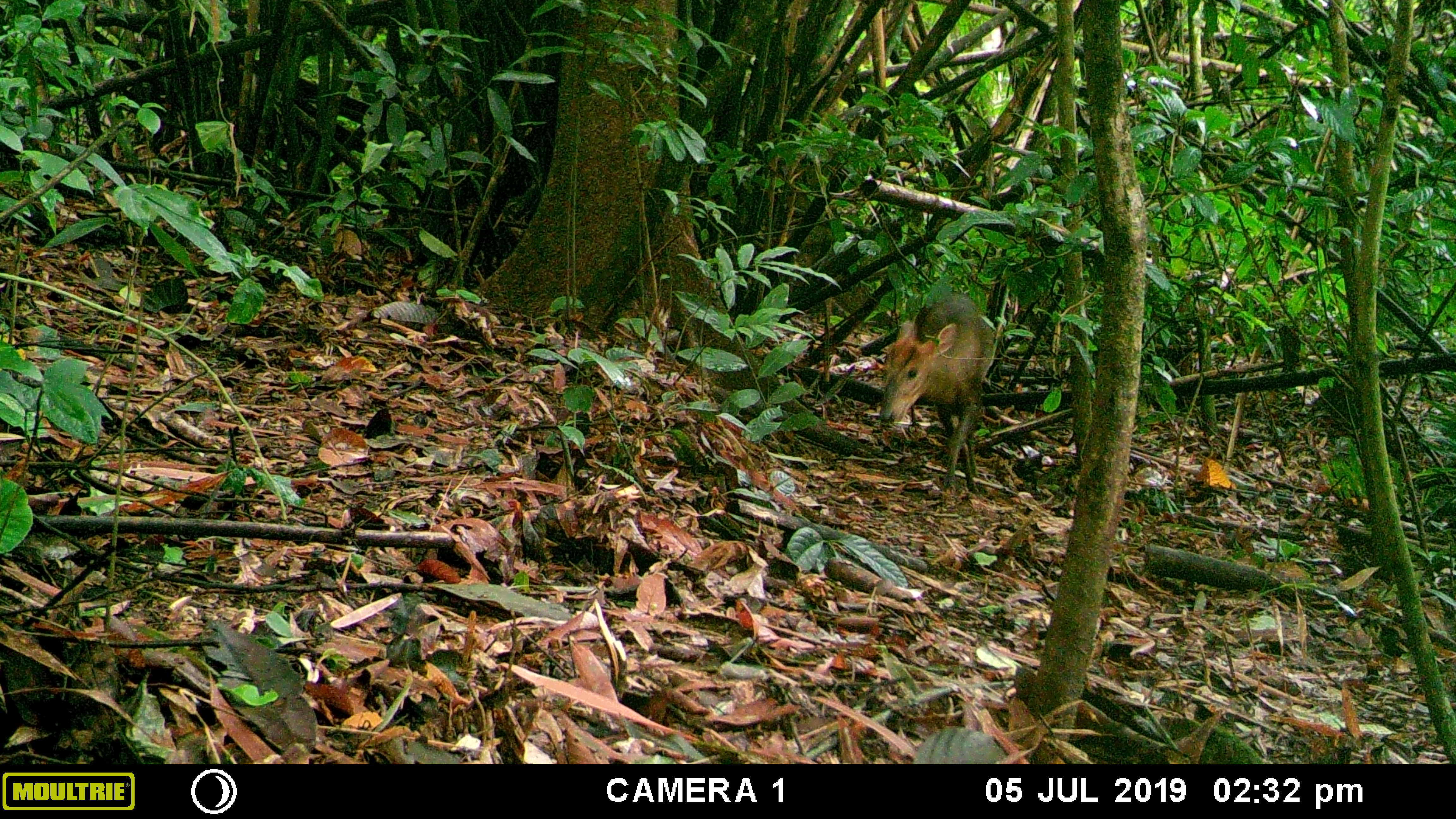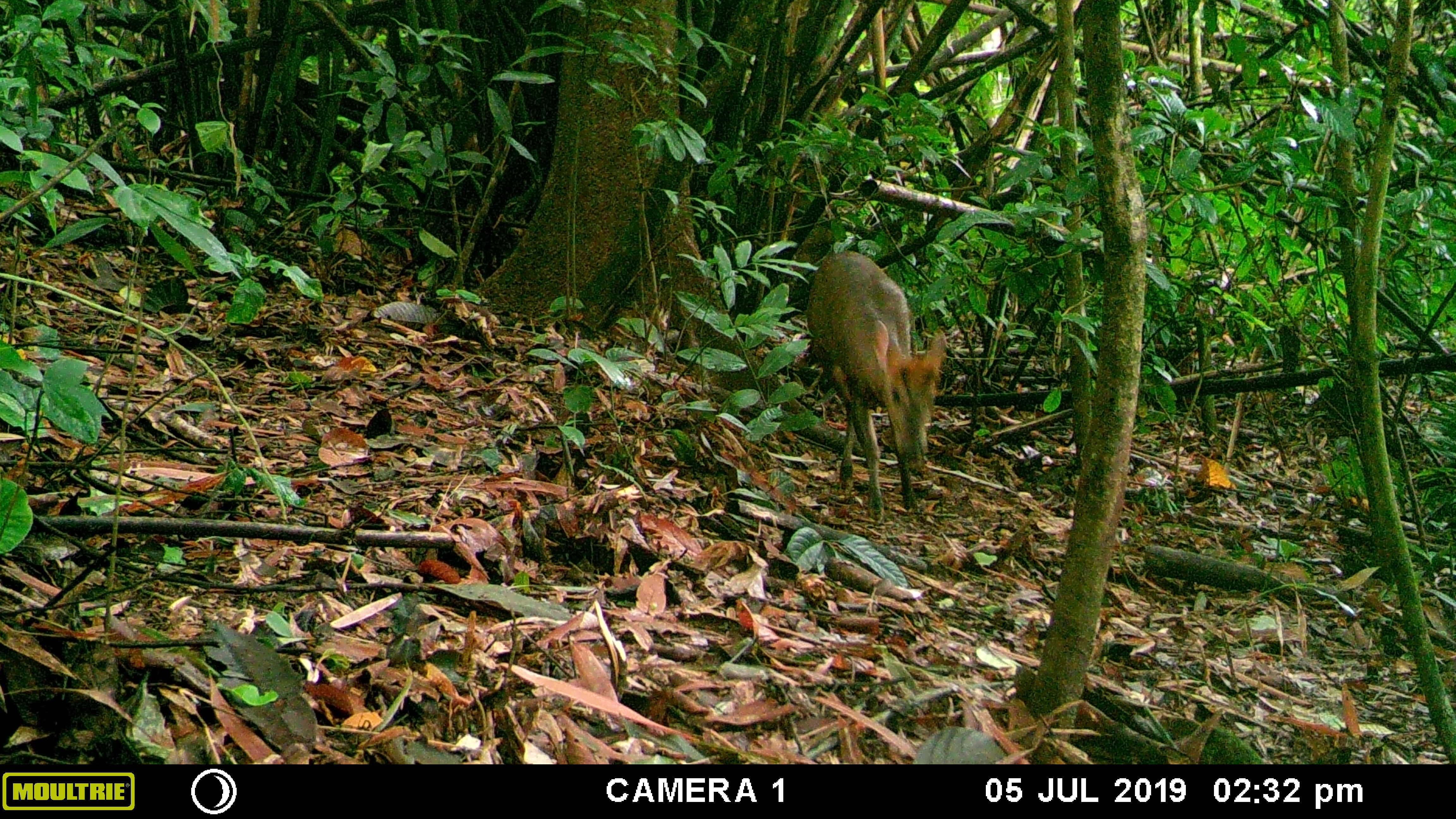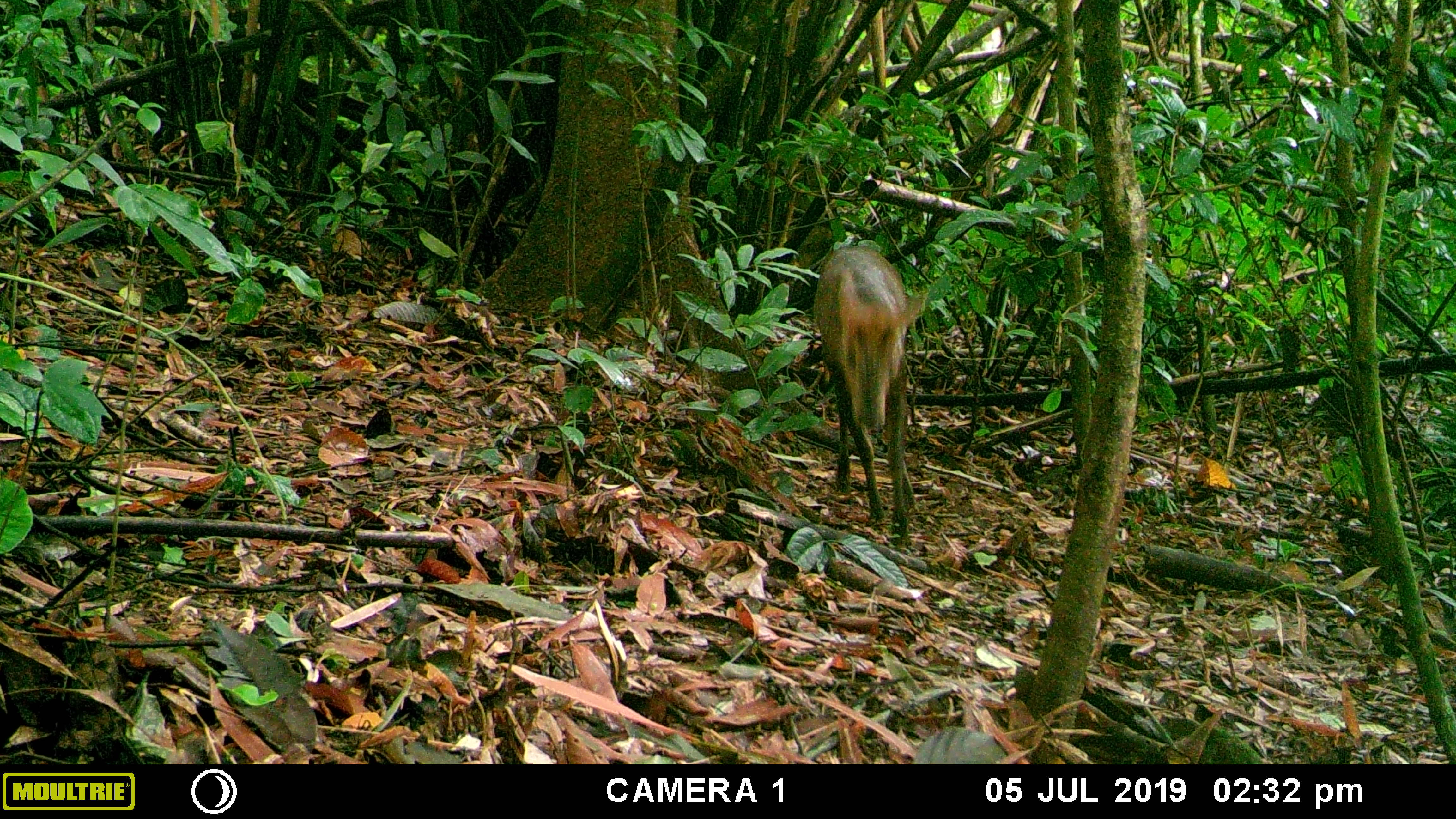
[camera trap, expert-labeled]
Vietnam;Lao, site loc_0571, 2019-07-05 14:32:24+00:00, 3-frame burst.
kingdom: Animalia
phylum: Chordata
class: Mammalia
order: Artiodactyla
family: Cervidae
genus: Muntiacus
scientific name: Muntiacus rooseveltorum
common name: roosevelt's muntjac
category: roosevelts muntjac group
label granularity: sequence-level